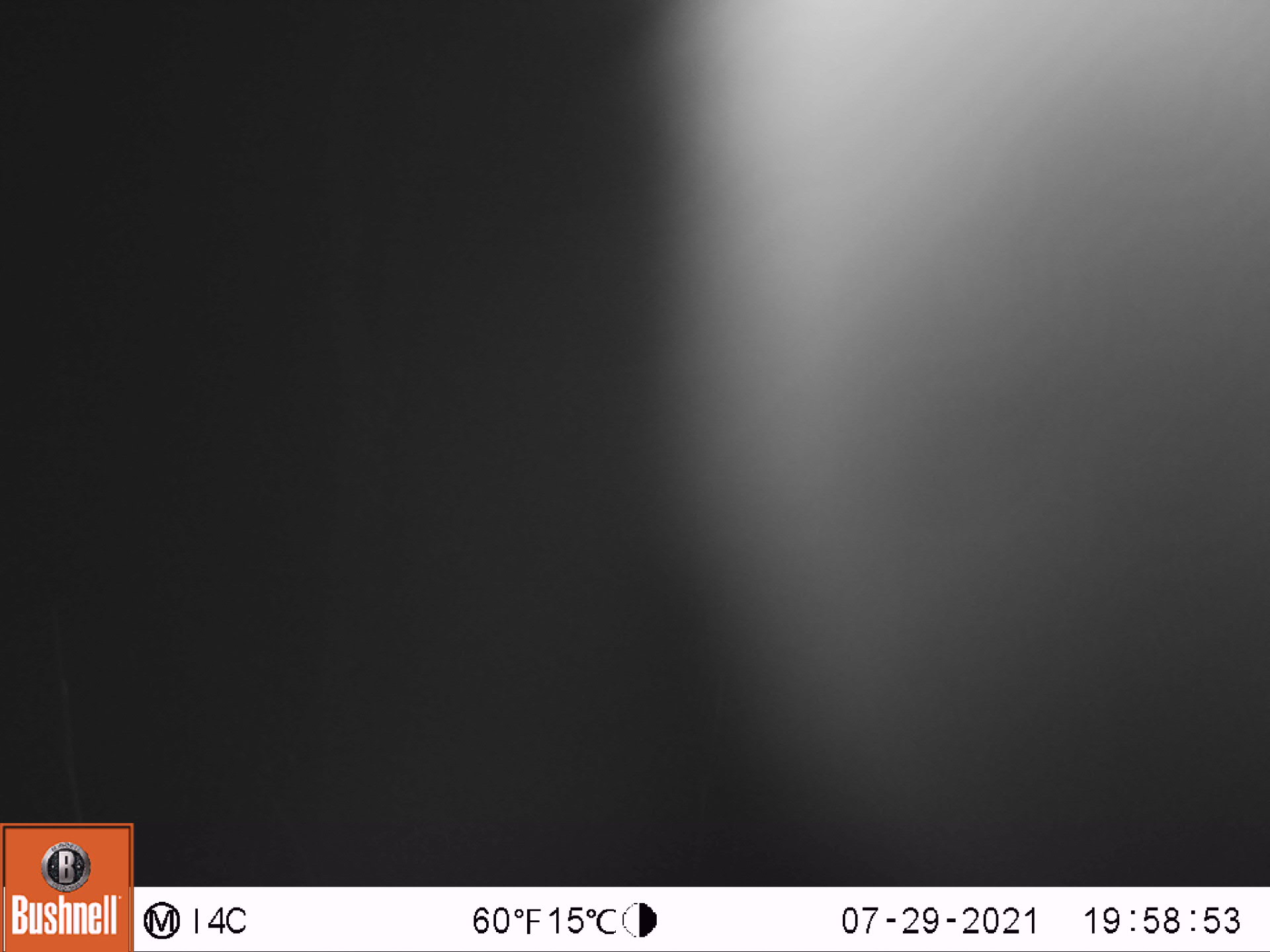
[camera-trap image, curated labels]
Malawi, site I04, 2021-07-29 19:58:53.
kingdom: Animalia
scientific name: Animalia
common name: other animal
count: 1